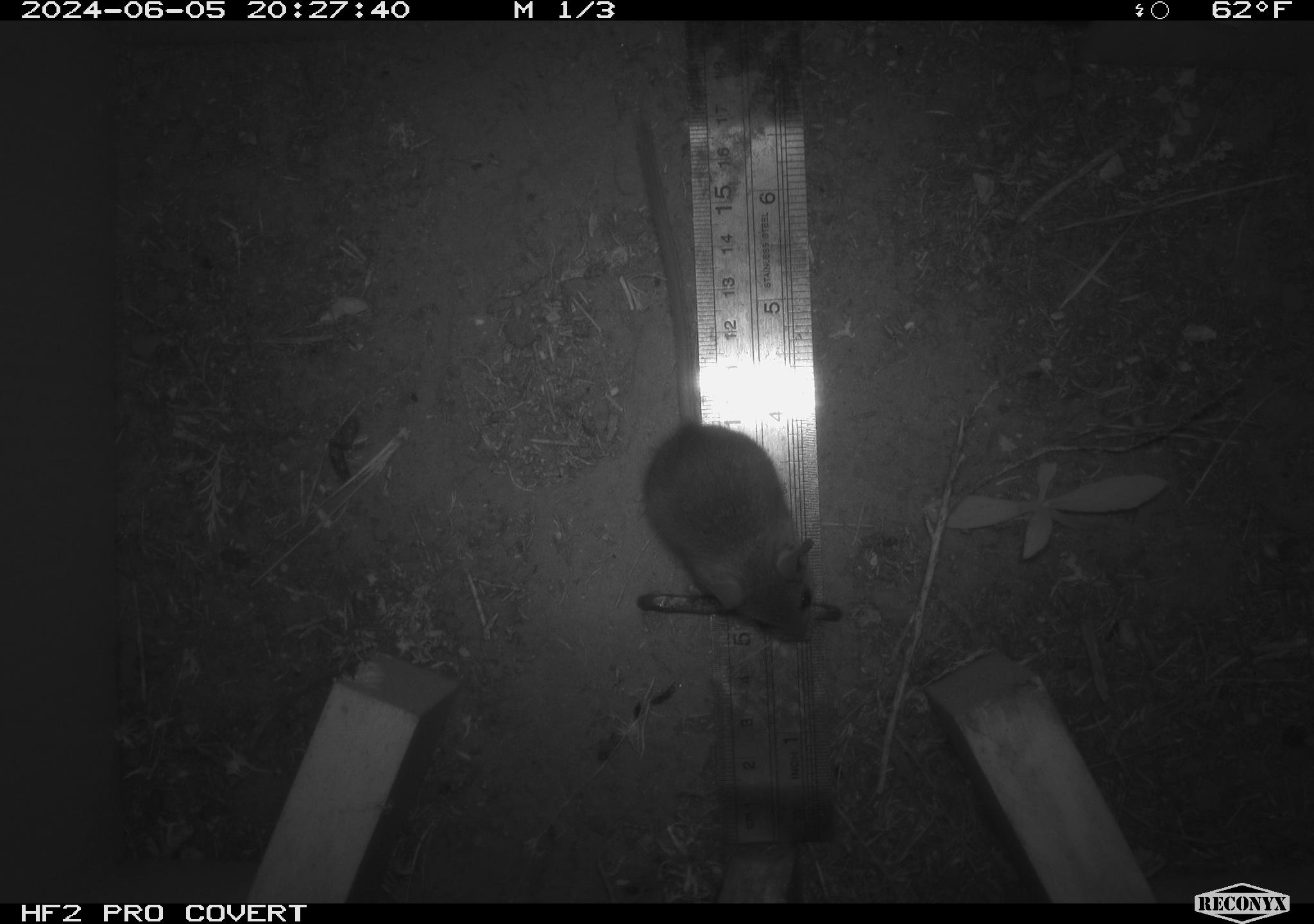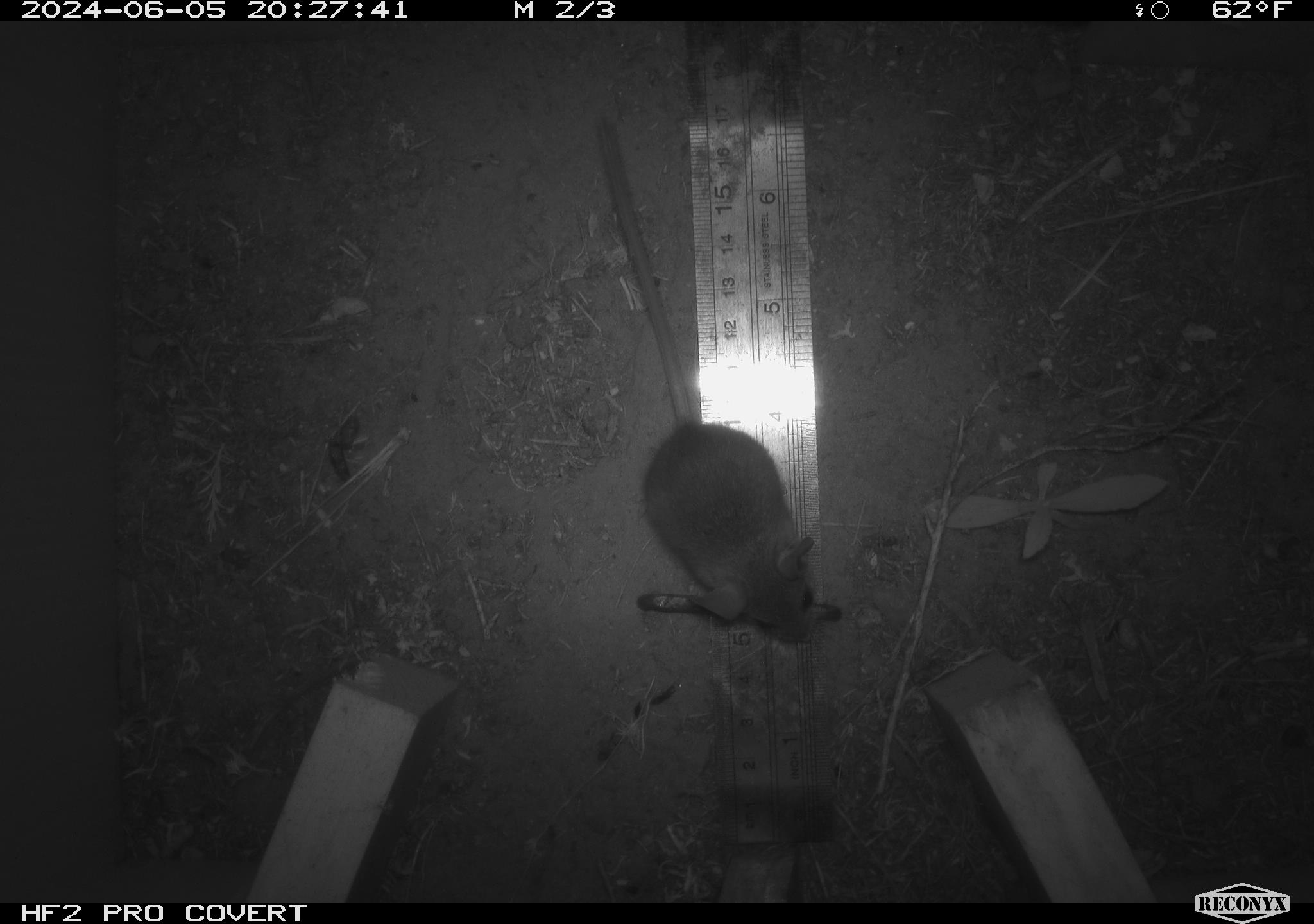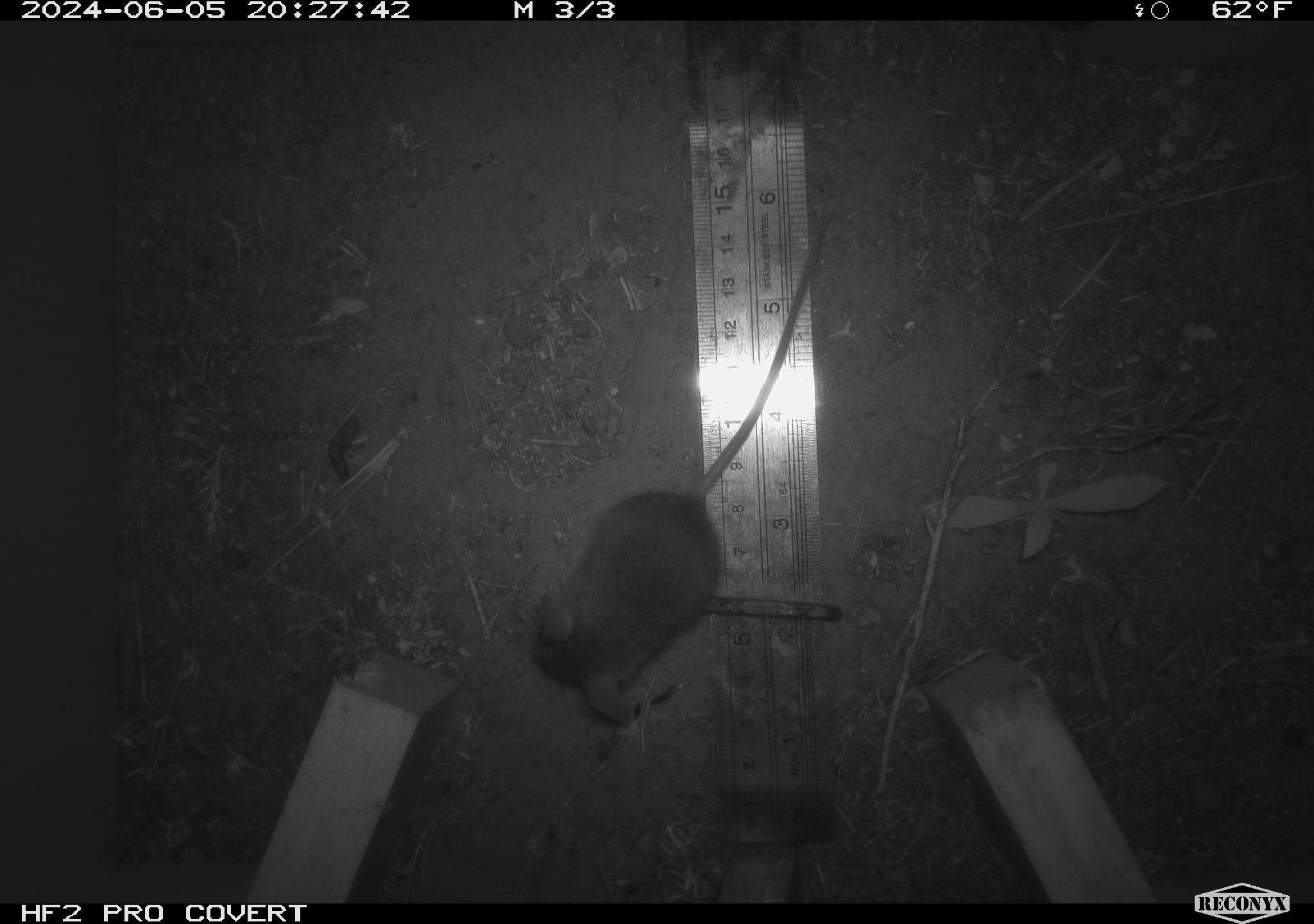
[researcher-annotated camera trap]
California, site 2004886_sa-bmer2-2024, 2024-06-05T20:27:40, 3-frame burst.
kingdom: Animalia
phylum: Chordata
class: Mammalia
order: Rodentia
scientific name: Rodentia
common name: mouse species